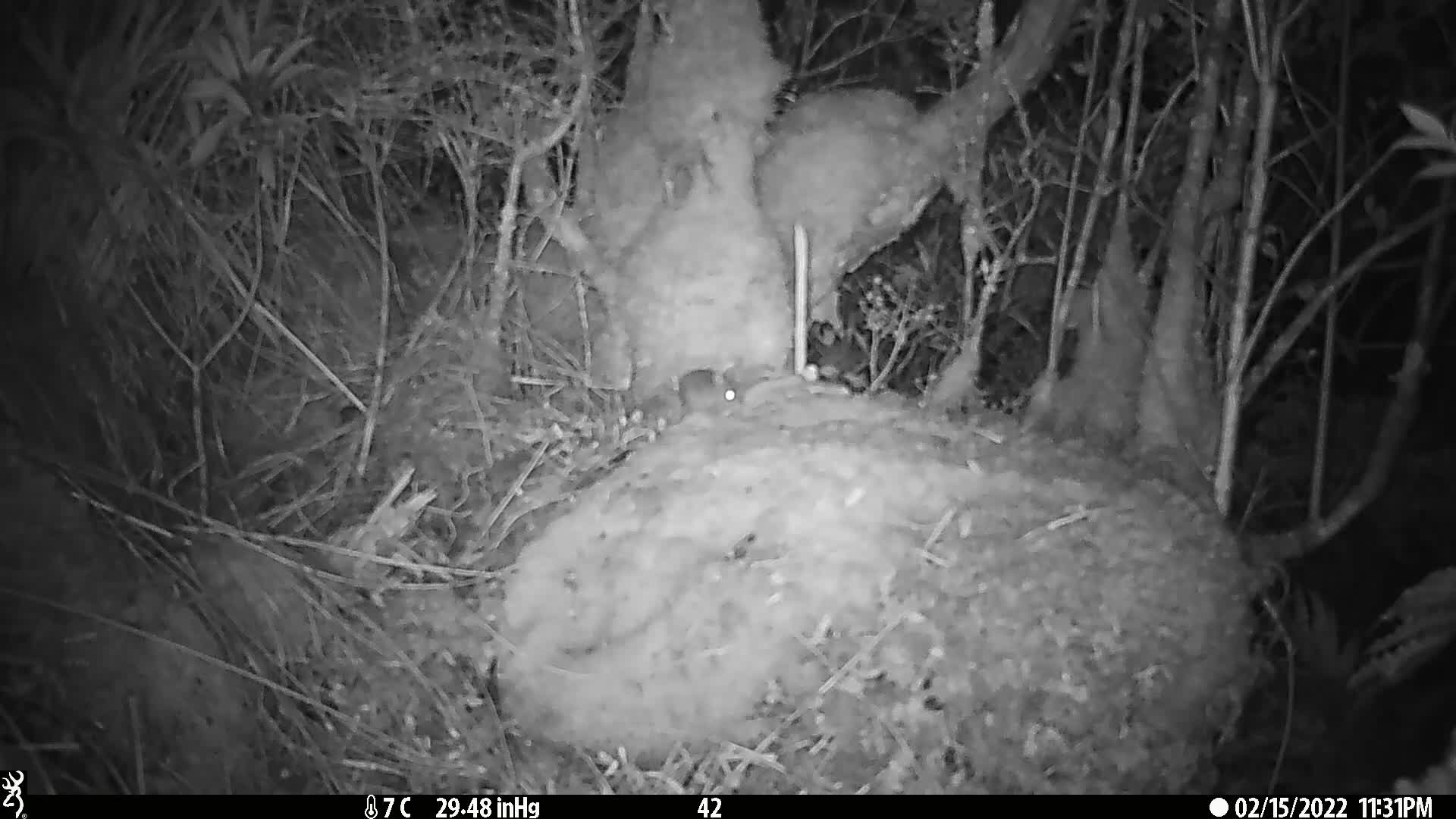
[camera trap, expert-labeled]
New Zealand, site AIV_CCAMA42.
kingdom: Animalia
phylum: Chordata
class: Mammalia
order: Rodentia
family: Muridae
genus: Mus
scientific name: Mus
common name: mouse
Mouse (Mus).